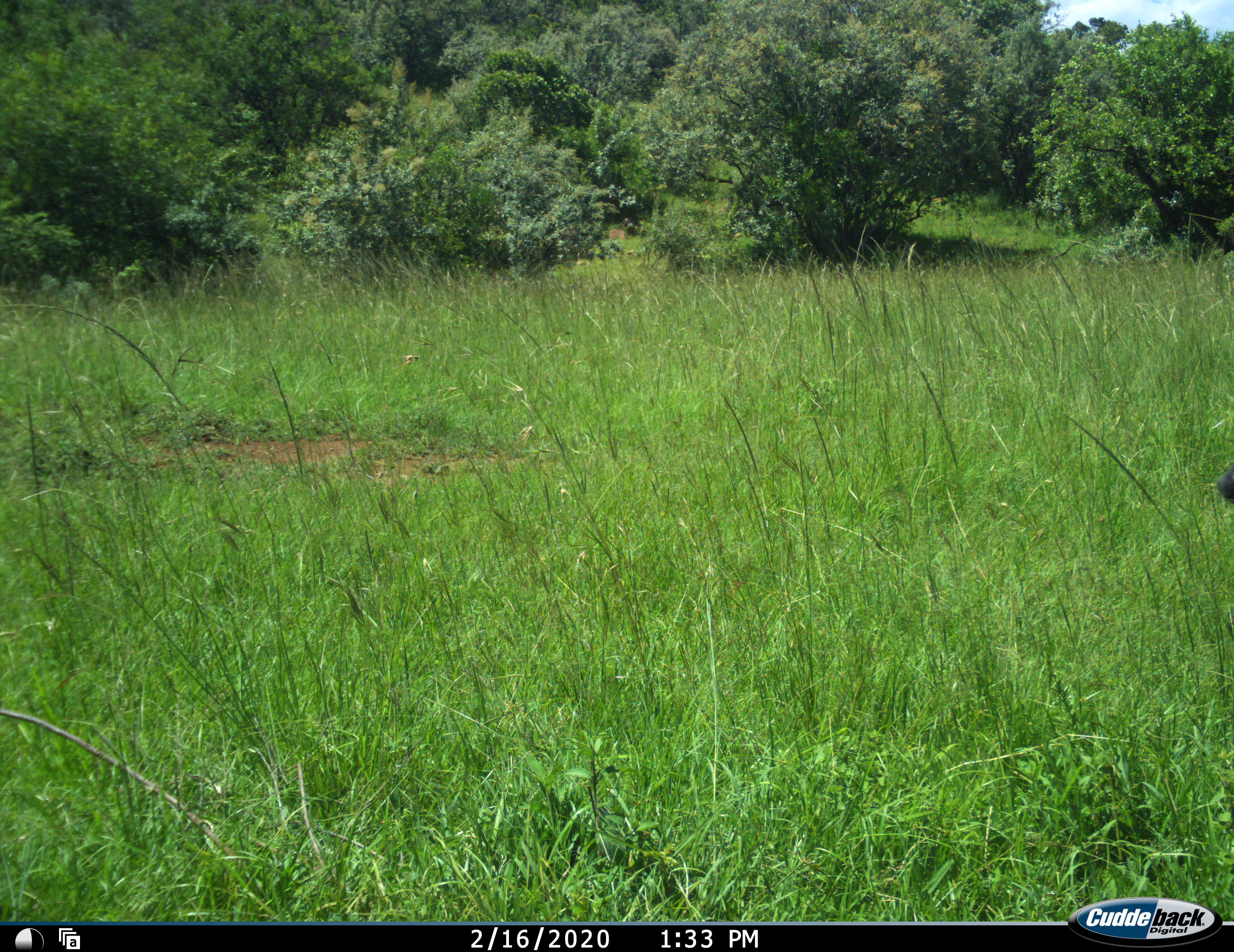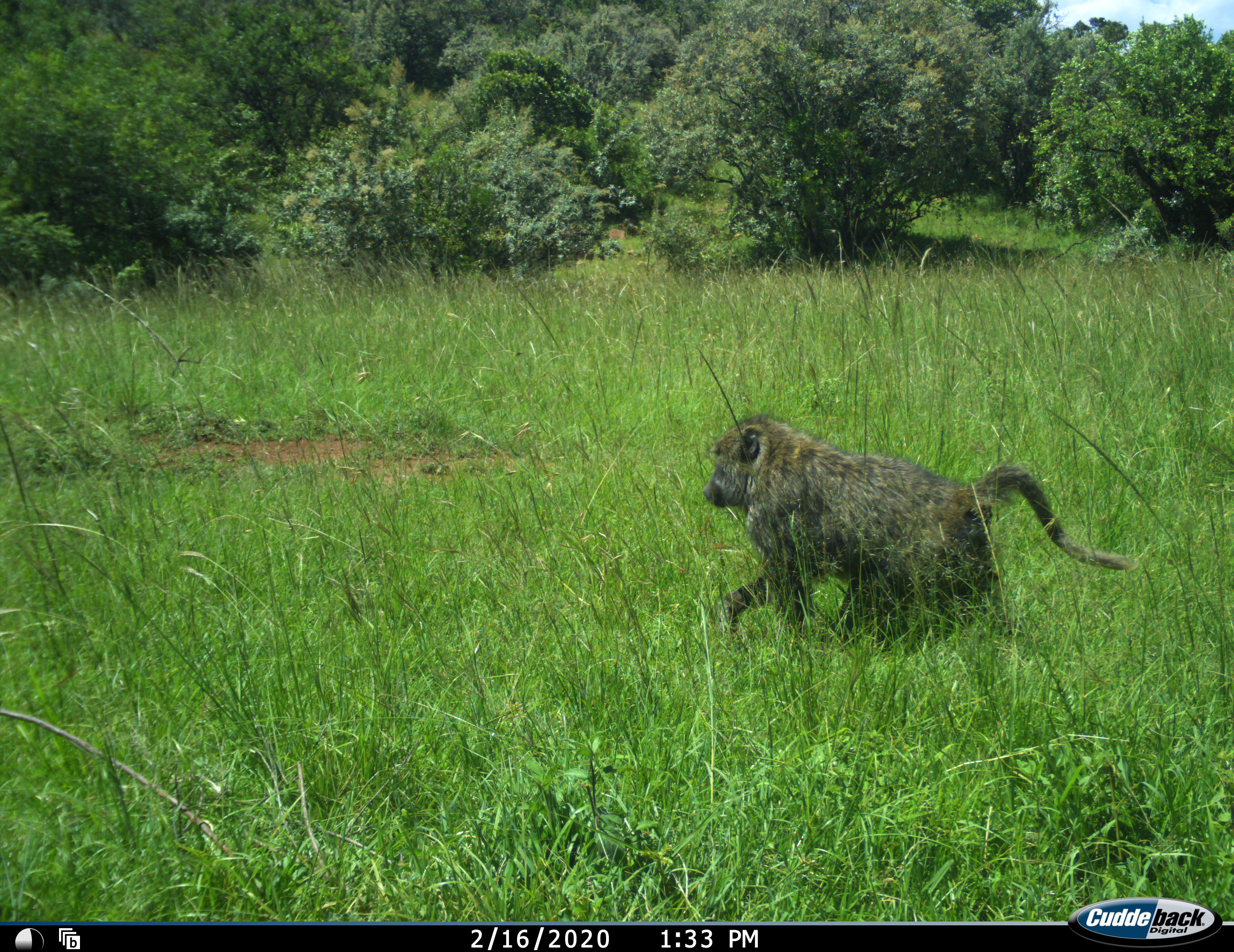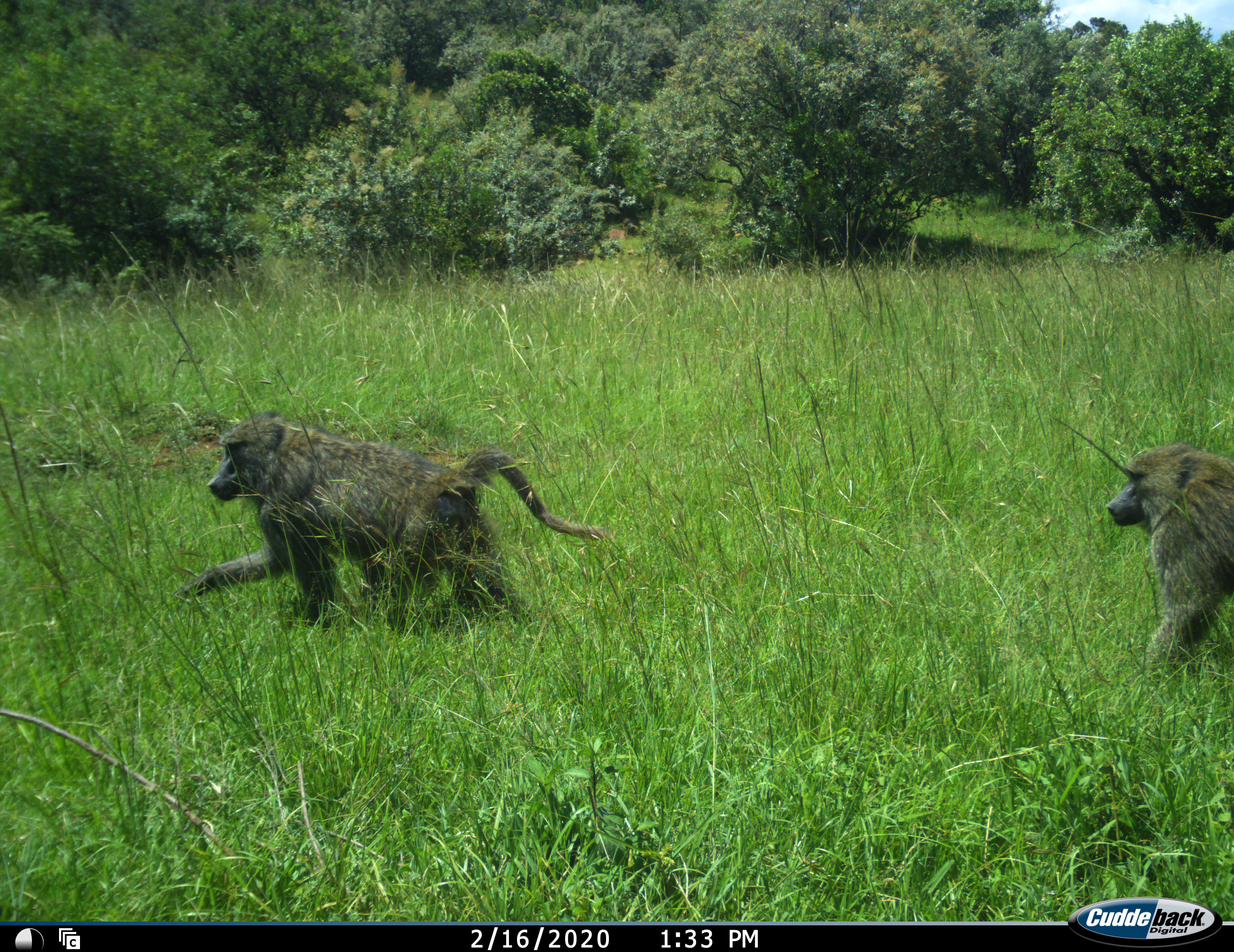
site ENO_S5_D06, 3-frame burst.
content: unidentified animal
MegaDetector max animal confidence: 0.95